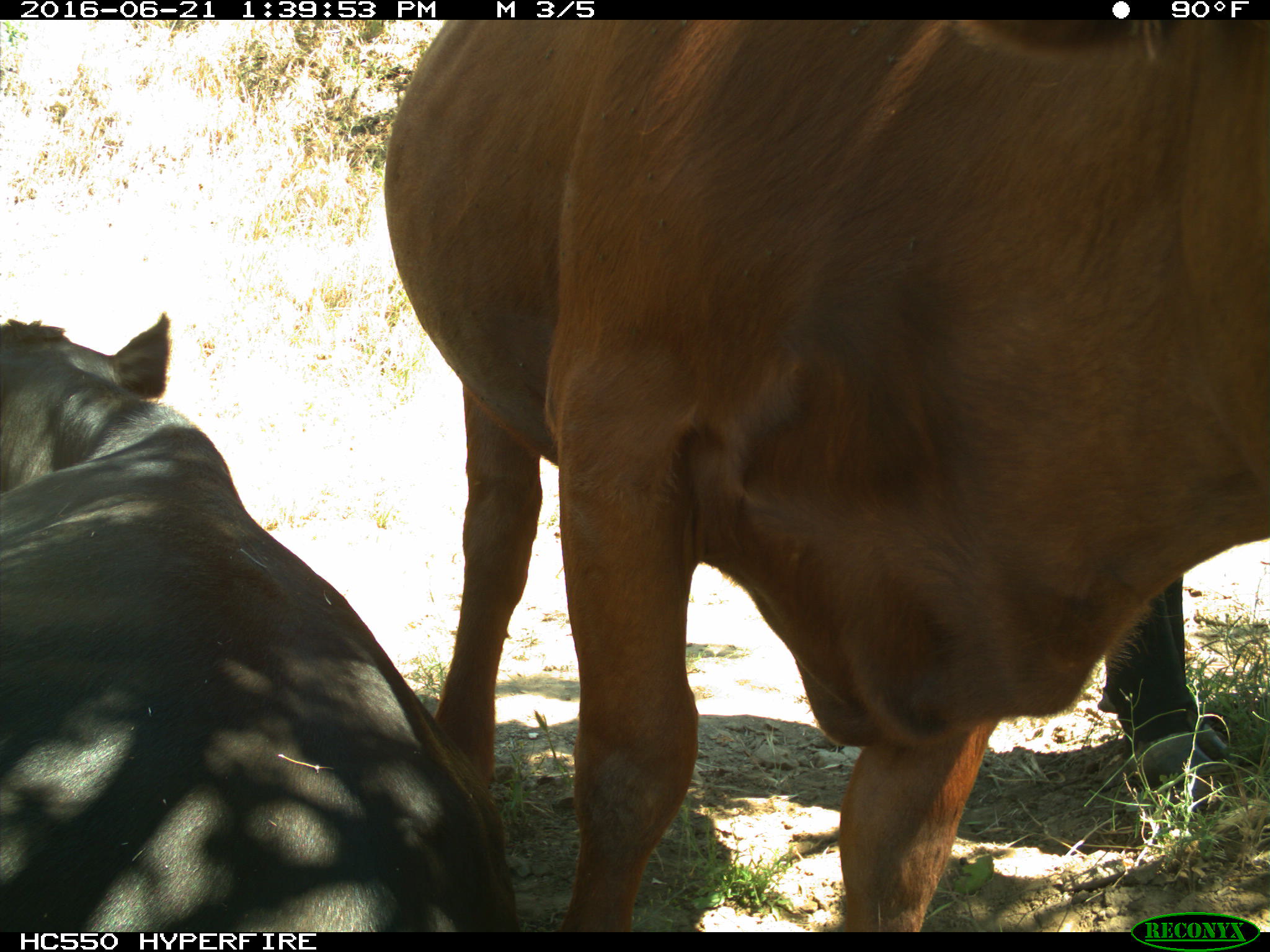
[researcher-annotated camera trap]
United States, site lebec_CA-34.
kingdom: Animalia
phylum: Chordata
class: Mammalia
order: Artiodactyla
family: Bovidae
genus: Bos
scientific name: Bos taurus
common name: domestic cow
Bos taurus (domestic cow).